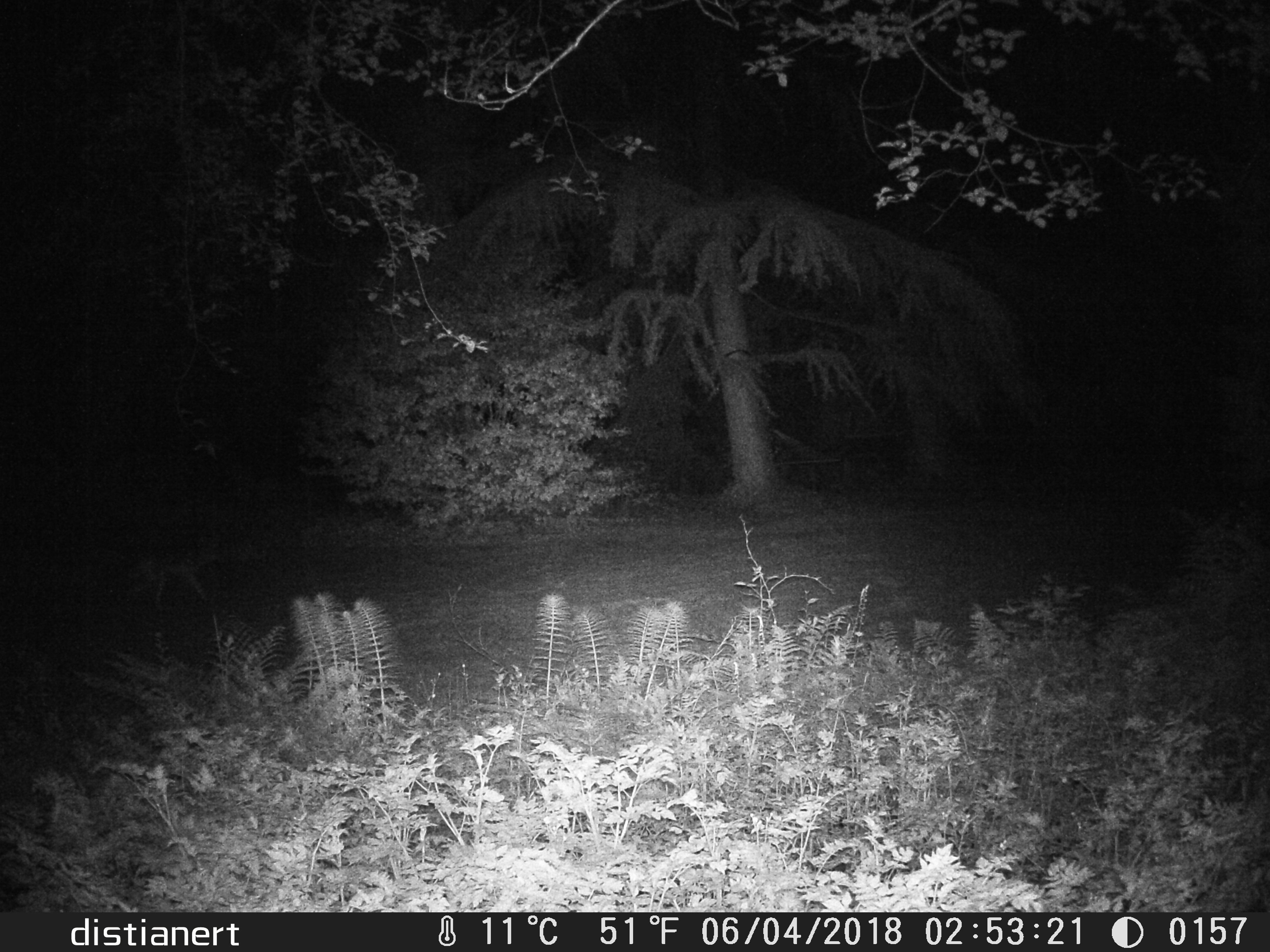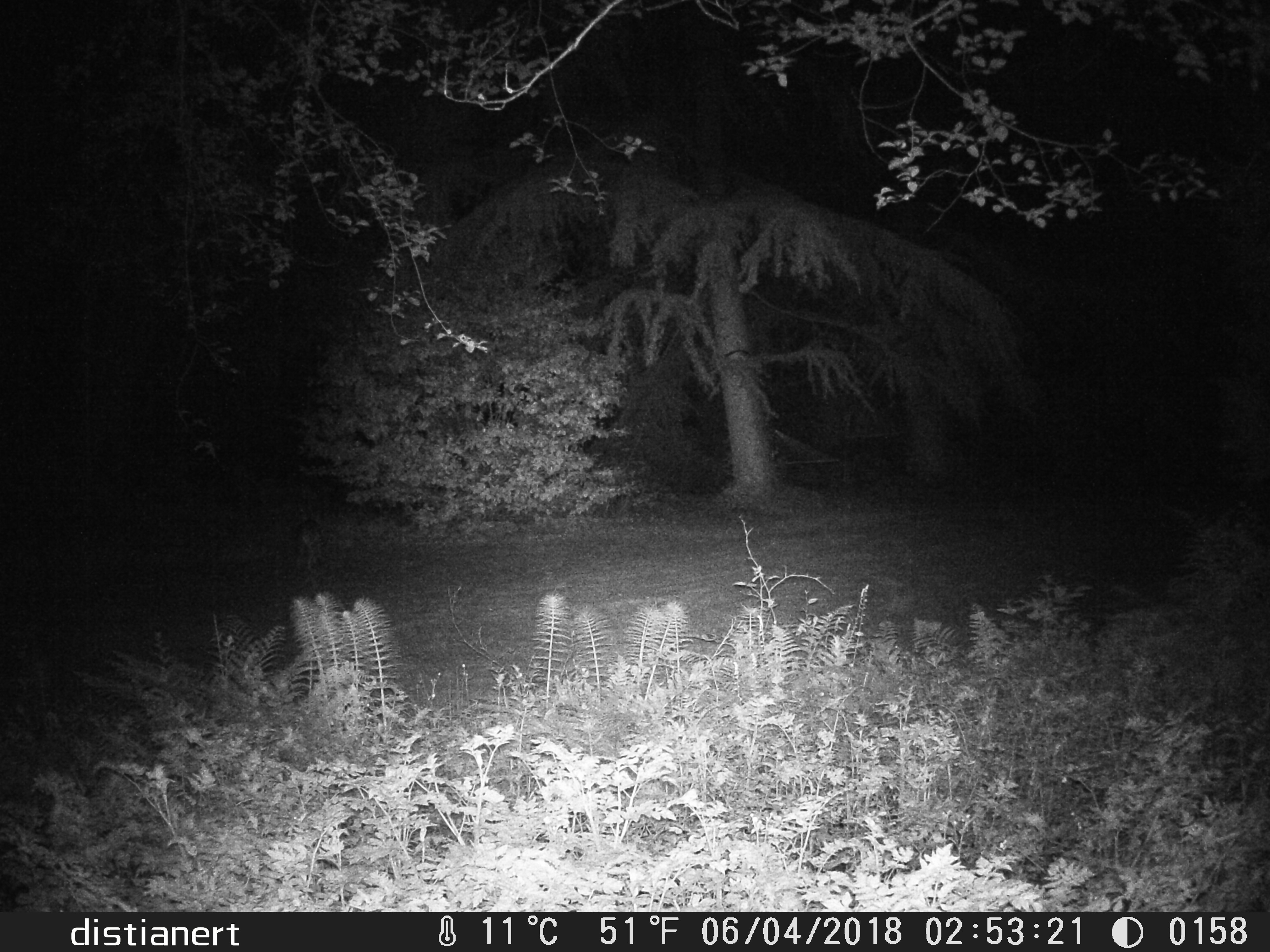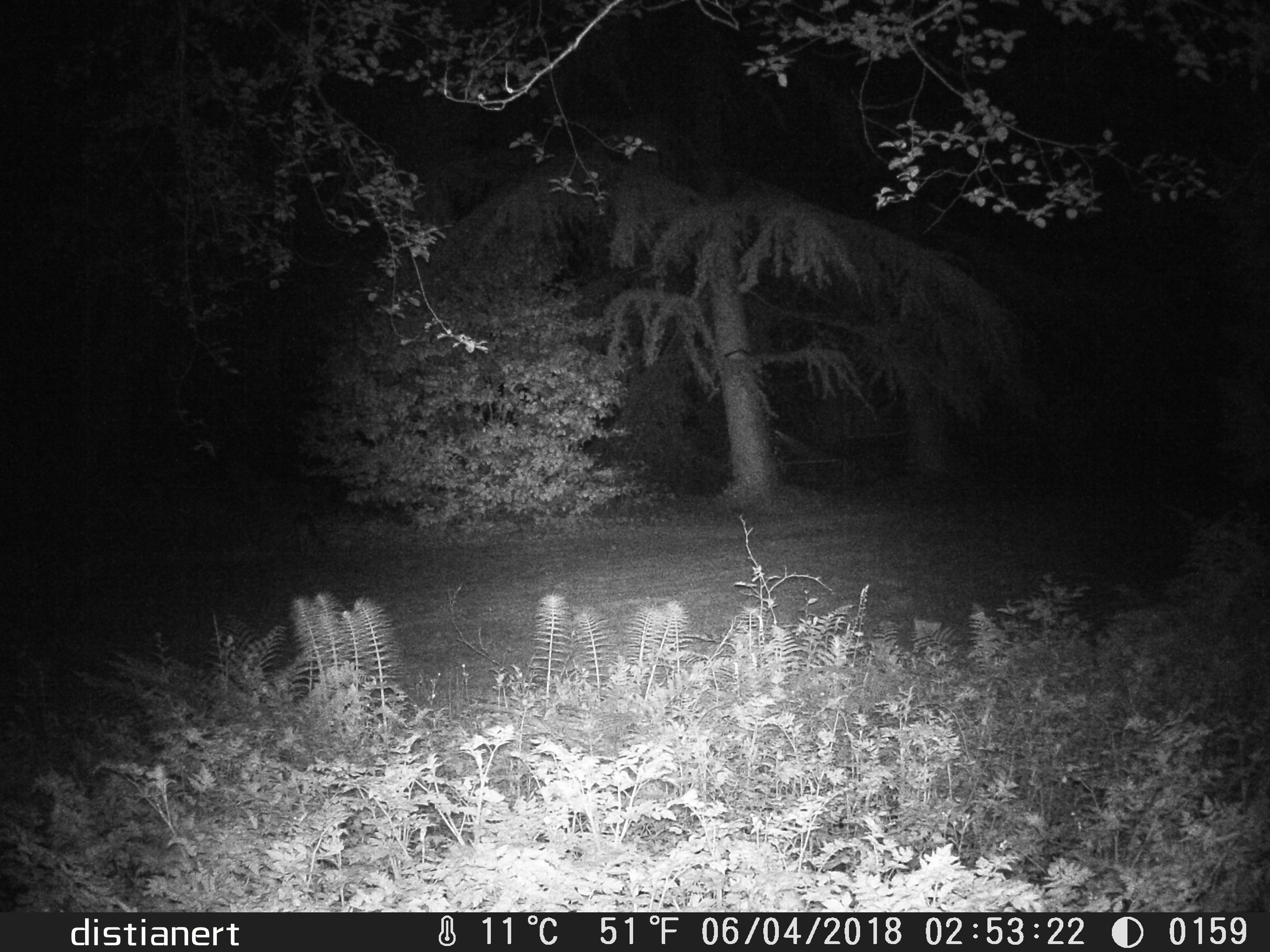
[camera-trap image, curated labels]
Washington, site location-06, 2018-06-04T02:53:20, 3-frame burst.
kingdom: Animalia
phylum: Chordata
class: Mammalia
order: Carnivora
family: Canidae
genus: Canis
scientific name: Canis latrans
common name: coyote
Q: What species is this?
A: Coyote (Canis latrans).